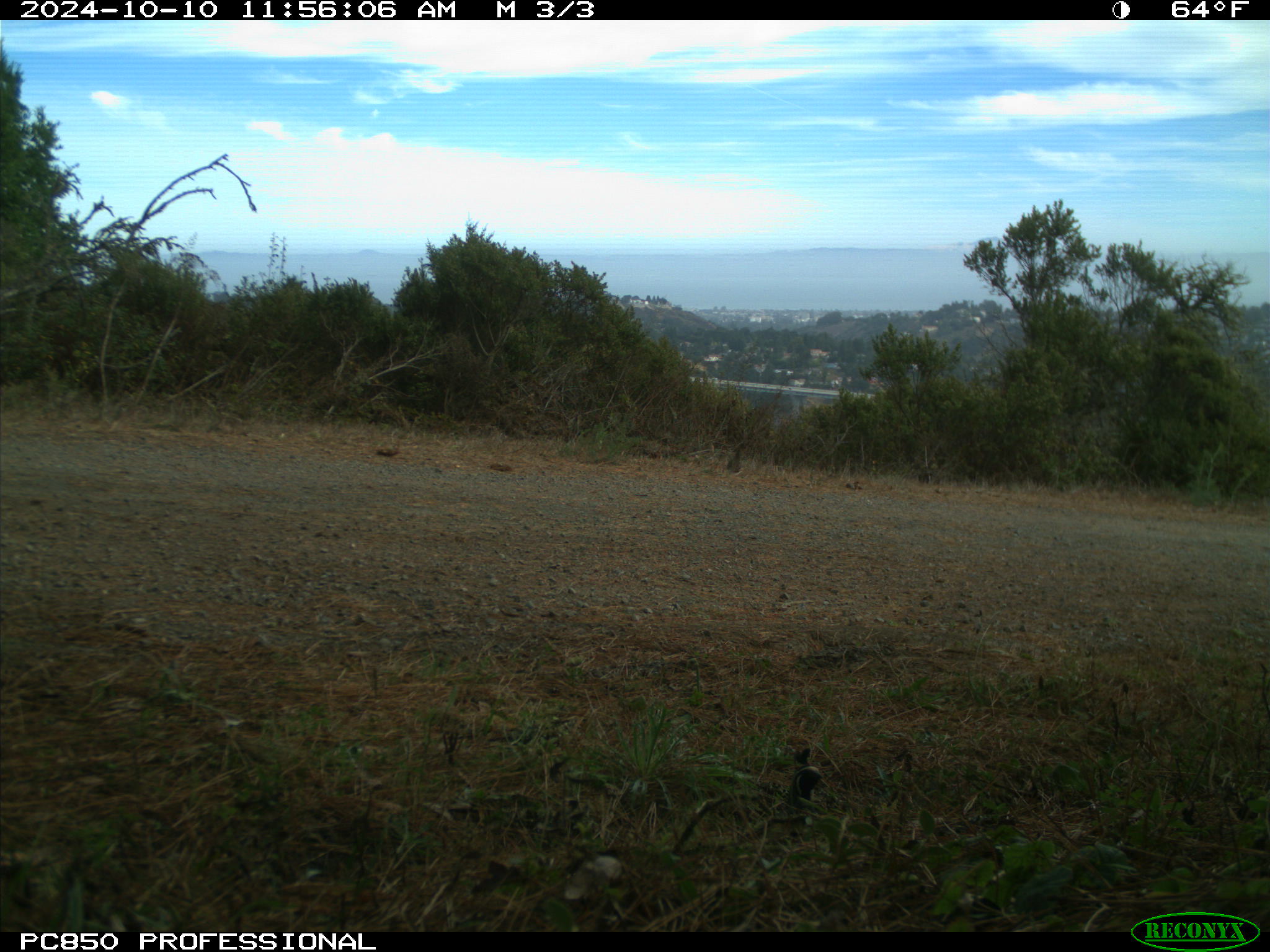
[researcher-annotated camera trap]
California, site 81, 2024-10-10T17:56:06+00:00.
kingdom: Animalia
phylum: Chordata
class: Aves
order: Galliformes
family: Odontophoridae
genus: Callipepla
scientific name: Callipepla californica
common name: california quail